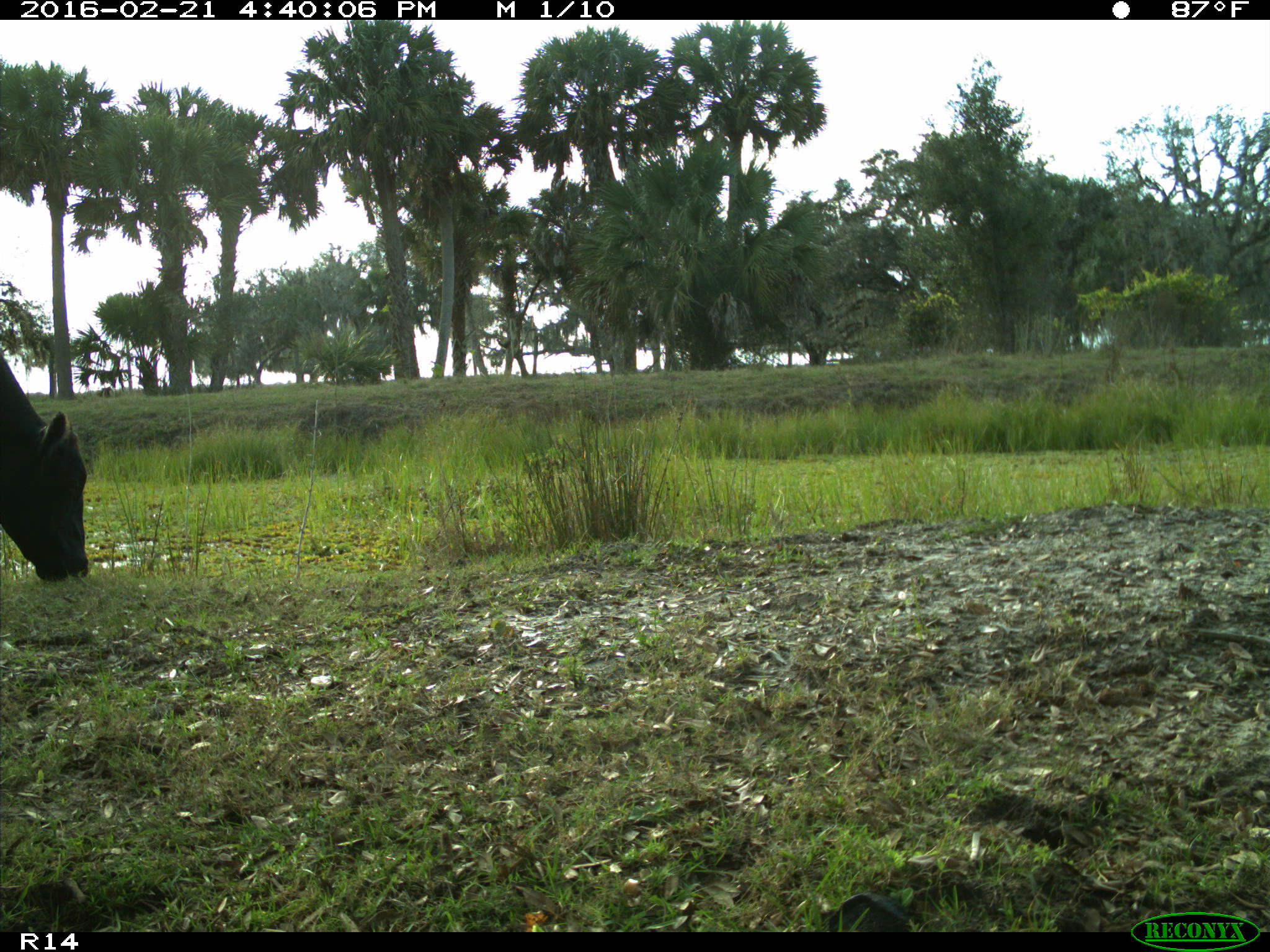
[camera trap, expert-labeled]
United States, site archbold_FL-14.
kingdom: Animalia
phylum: Chordata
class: Mammalia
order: Artiodactyla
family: Bovidae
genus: Bos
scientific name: Bos taurus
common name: domestic cow